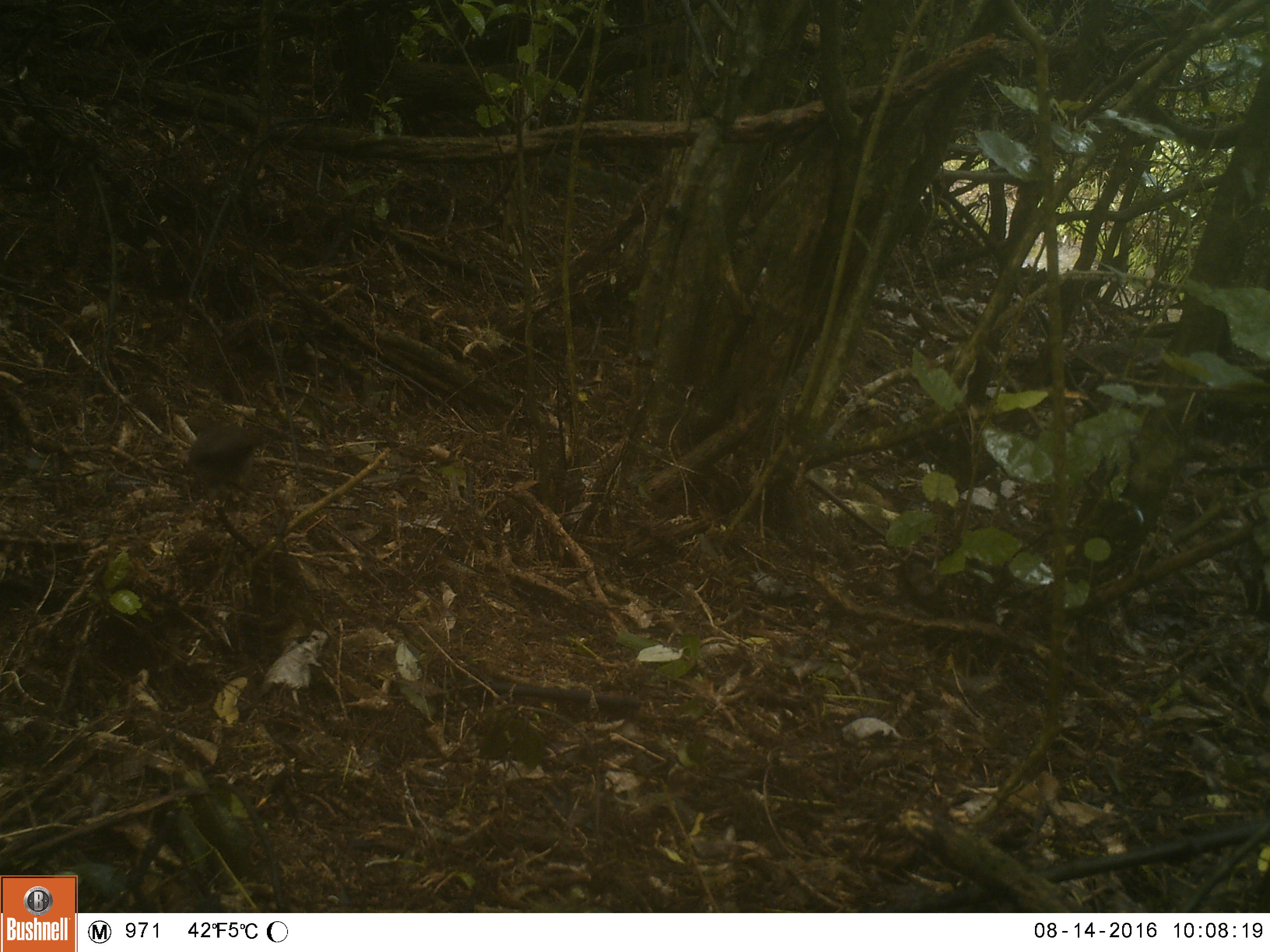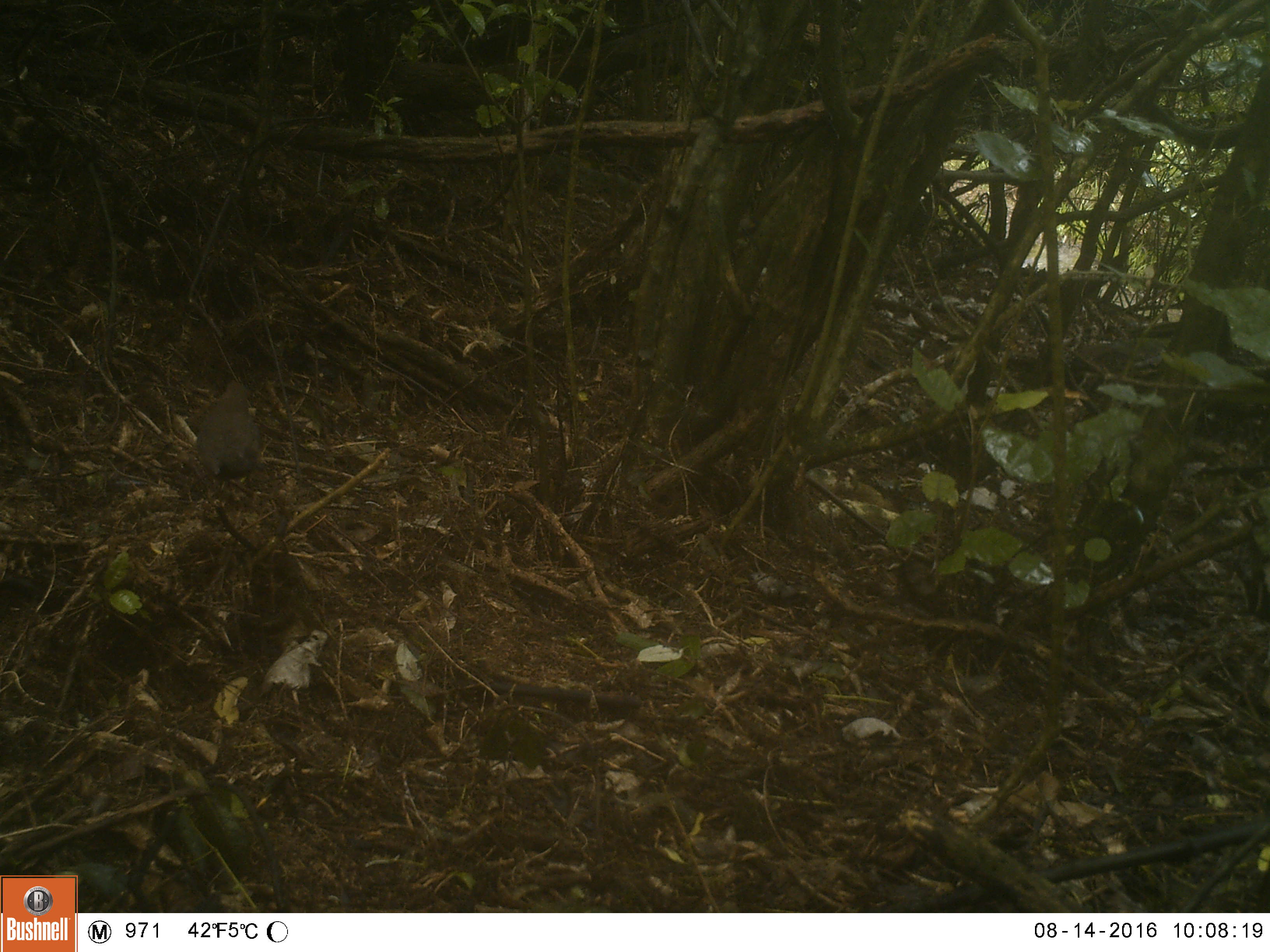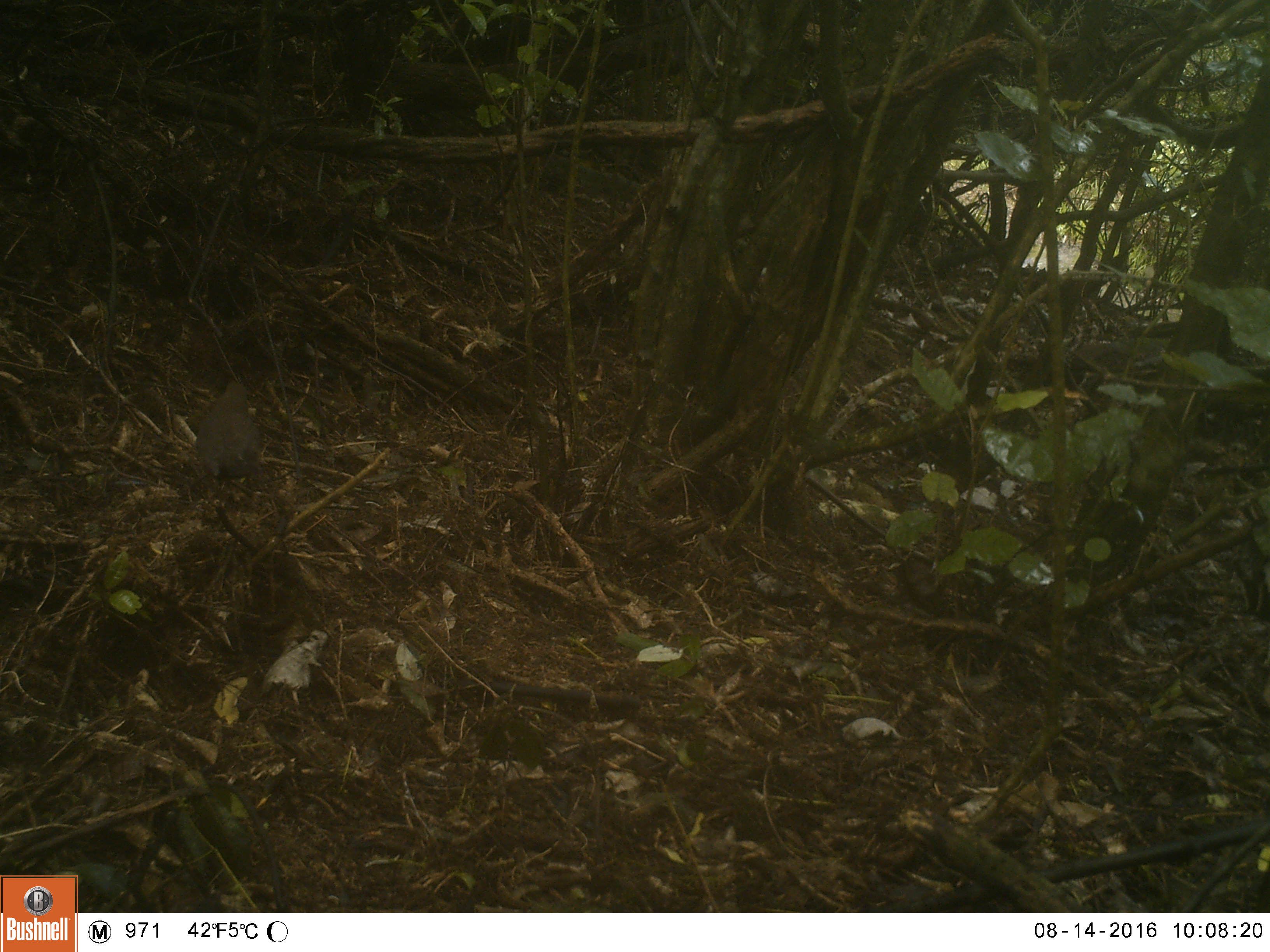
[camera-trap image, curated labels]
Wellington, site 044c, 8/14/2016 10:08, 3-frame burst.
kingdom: Animalia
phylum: Chordata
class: Aves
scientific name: Aves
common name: bird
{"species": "bird (Aves)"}